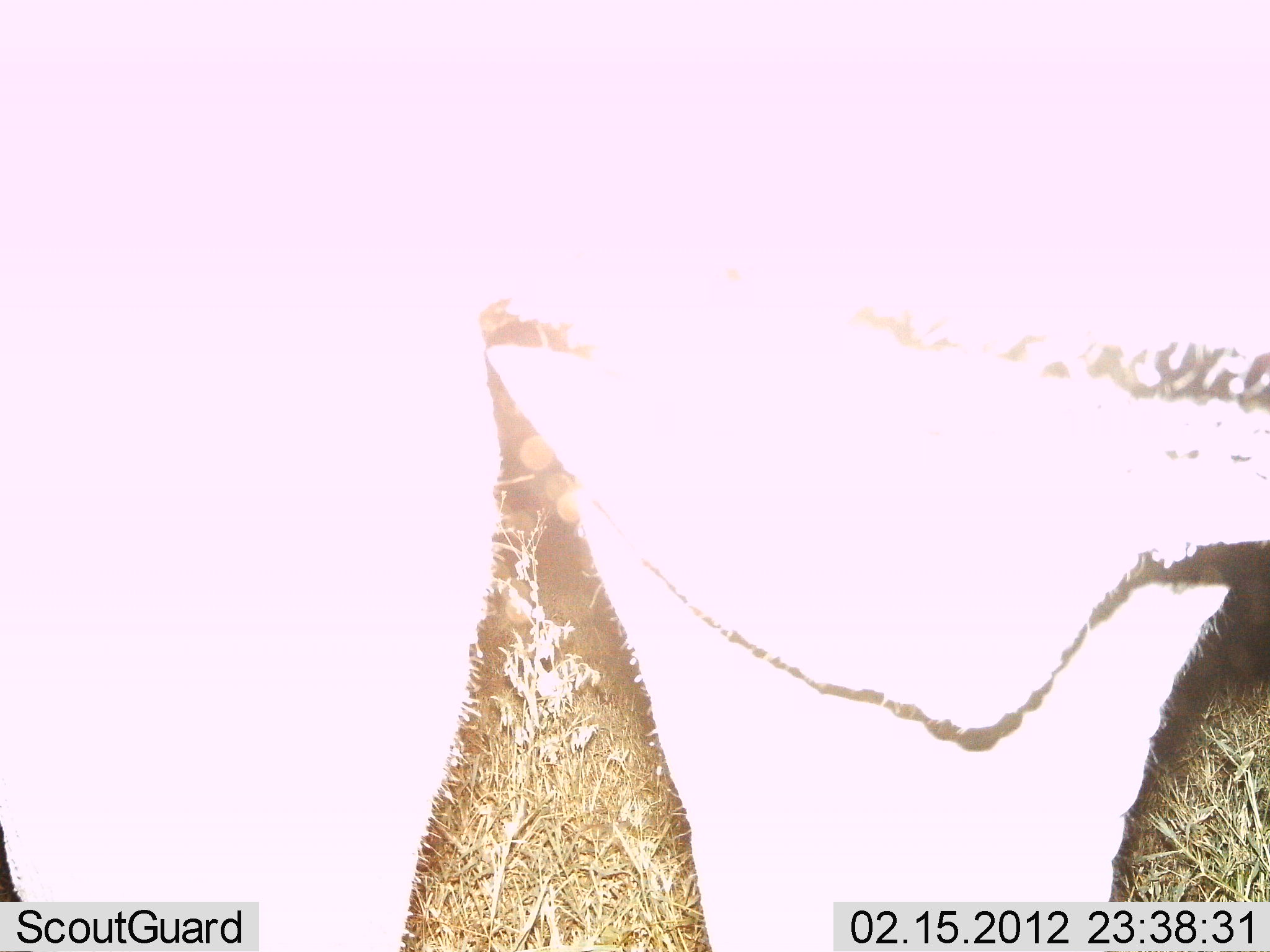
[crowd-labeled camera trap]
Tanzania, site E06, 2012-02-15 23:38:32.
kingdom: Animalia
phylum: Chordata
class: Mammalia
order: Artiodactyla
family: Bovidae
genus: Connochaetes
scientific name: Connochaetes taurinus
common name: blue wildebeest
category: wildebeest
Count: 1.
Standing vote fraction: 100%.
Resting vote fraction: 0%.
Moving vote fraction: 0%.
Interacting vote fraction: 0%.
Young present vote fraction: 0%.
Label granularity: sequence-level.